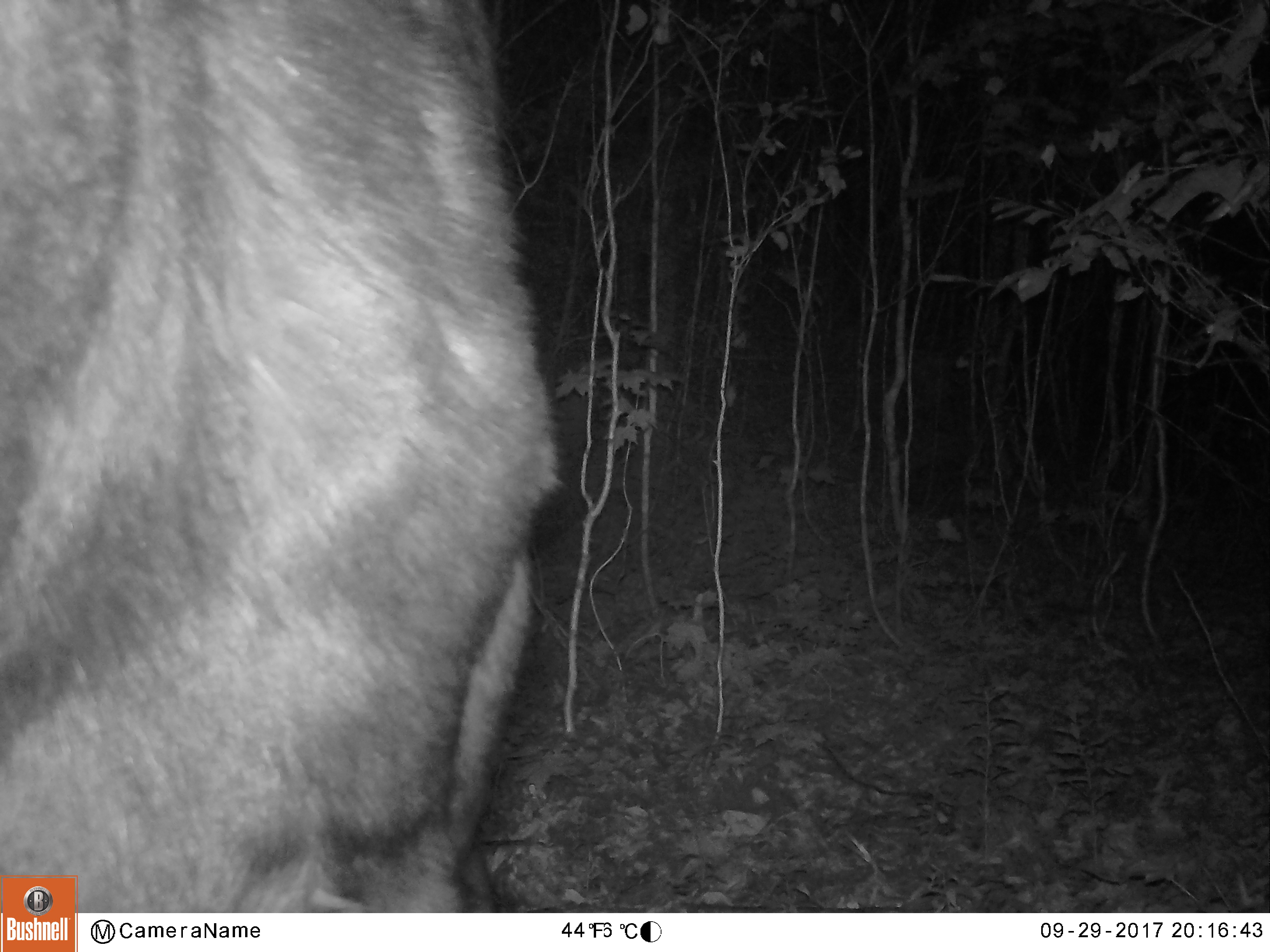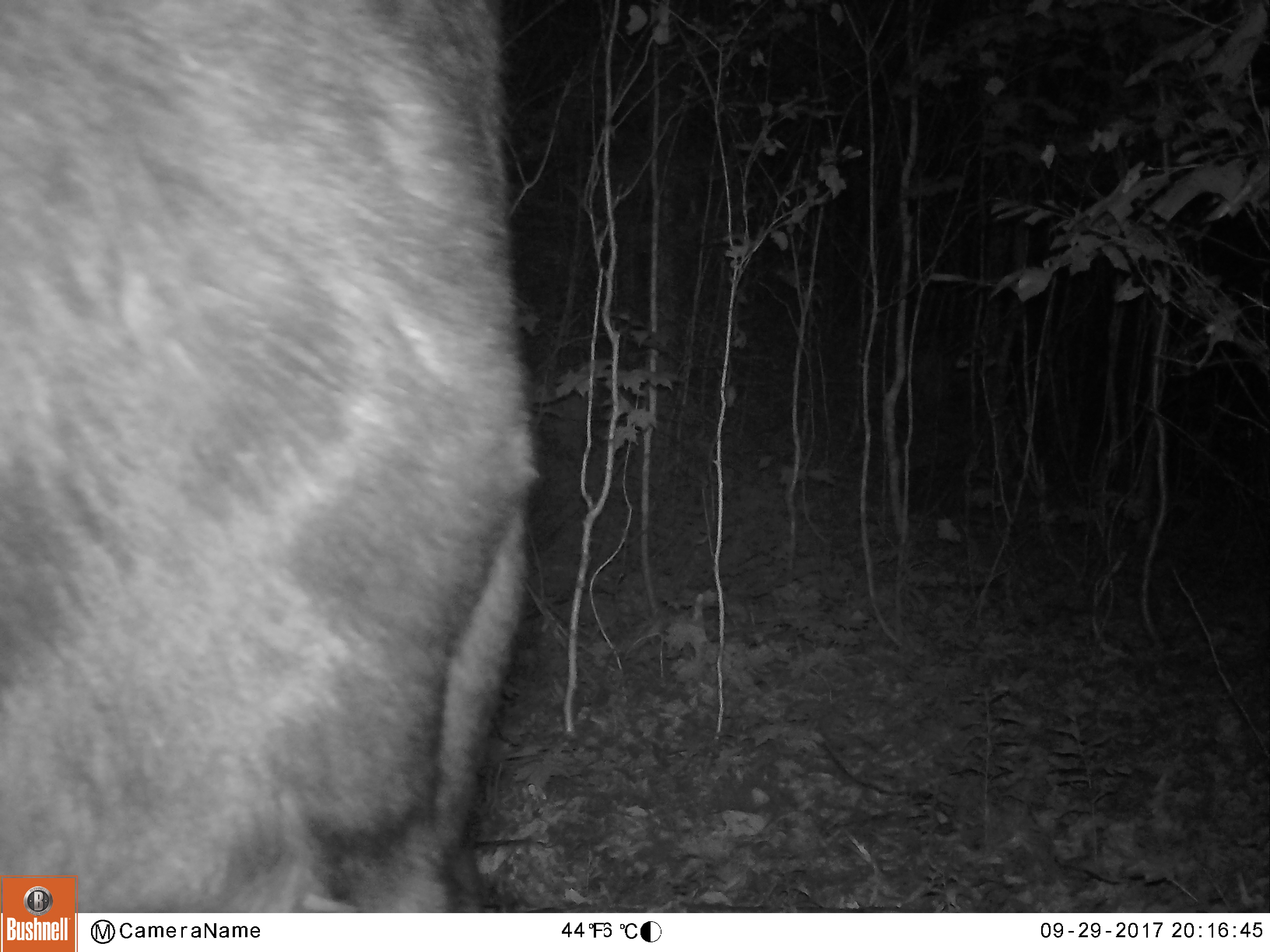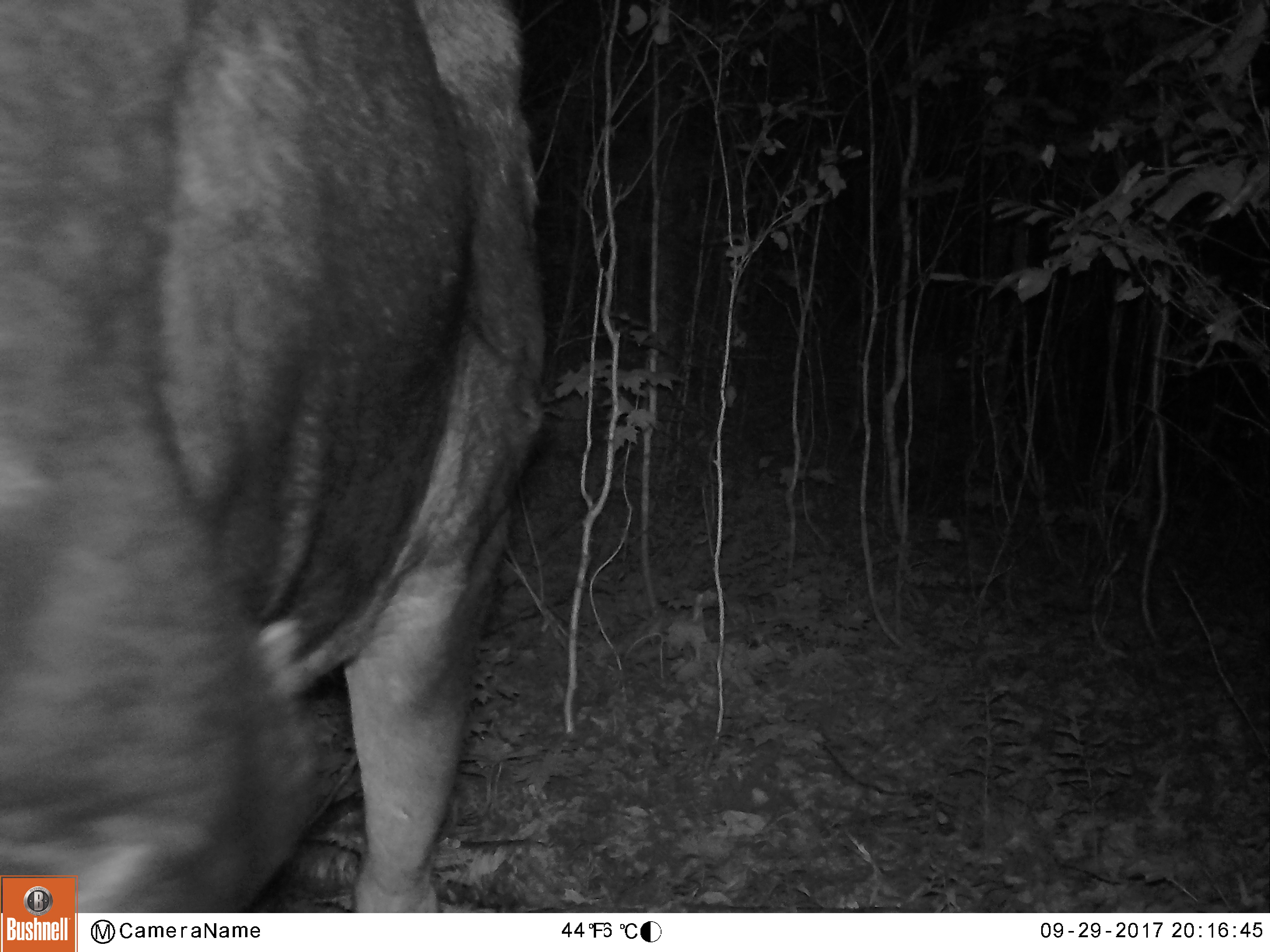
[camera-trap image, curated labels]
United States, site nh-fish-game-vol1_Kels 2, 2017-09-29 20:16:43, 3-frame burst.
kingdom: Animalia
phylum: Chordata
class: Mammalia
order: Artiodactyla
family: Cervidae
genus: Alces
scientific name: Alces alces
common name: moose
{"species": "moose (Alces alces)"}